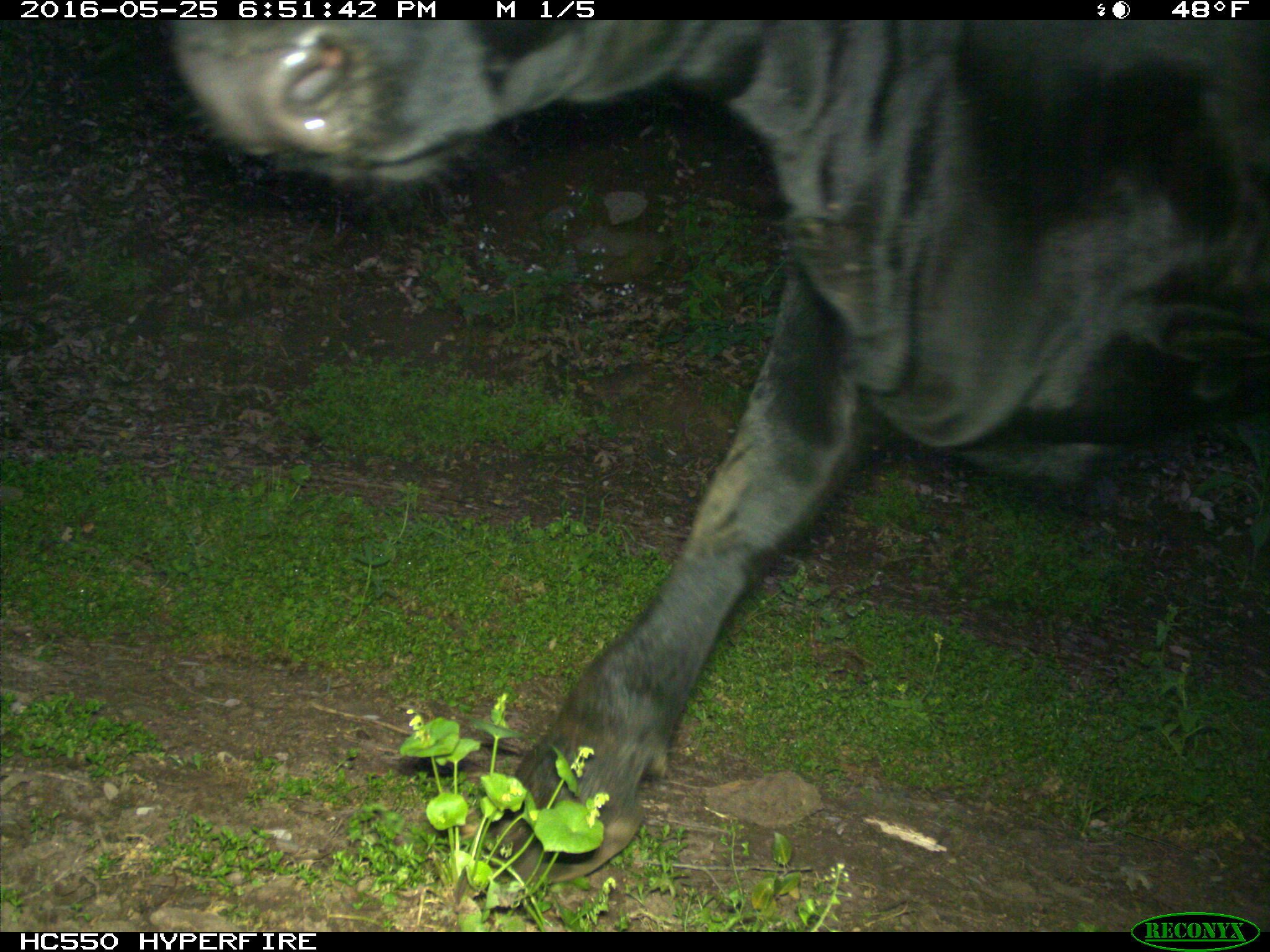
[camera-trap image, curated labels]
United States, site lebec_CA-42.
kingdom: Animalia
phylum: Chordata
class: Mammalia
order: Artiodactyla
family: Bovidae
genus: Bos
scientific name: Bos taurus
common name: domestic cow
Bos taurus (domestic cow).